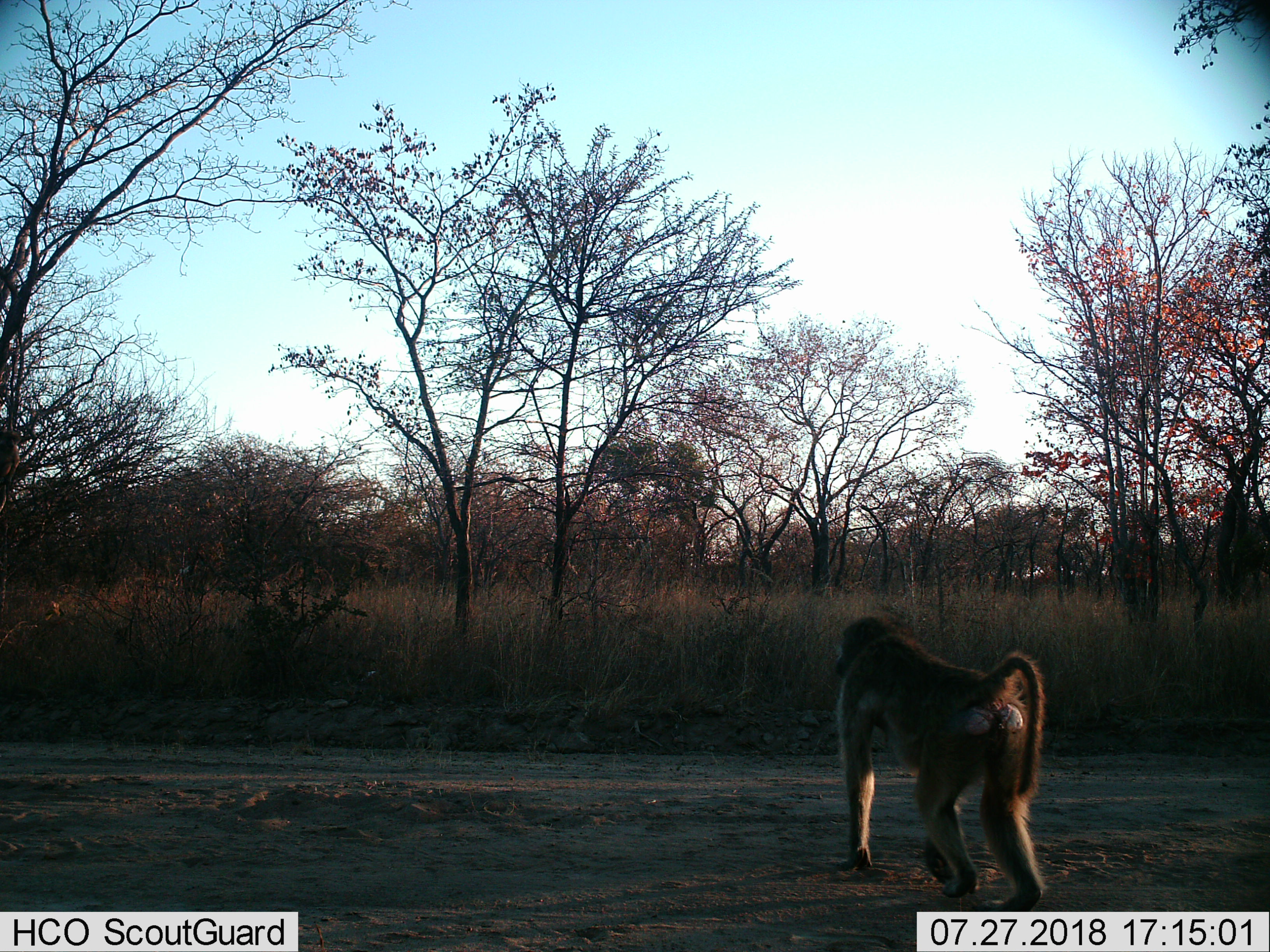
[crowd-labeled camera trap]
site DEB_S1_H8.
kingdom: Animalia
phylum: Chordata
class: Mammalia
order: Primates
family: Cercopithecidae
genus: Papio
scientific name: Papio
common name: baboon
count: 1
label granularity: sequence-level